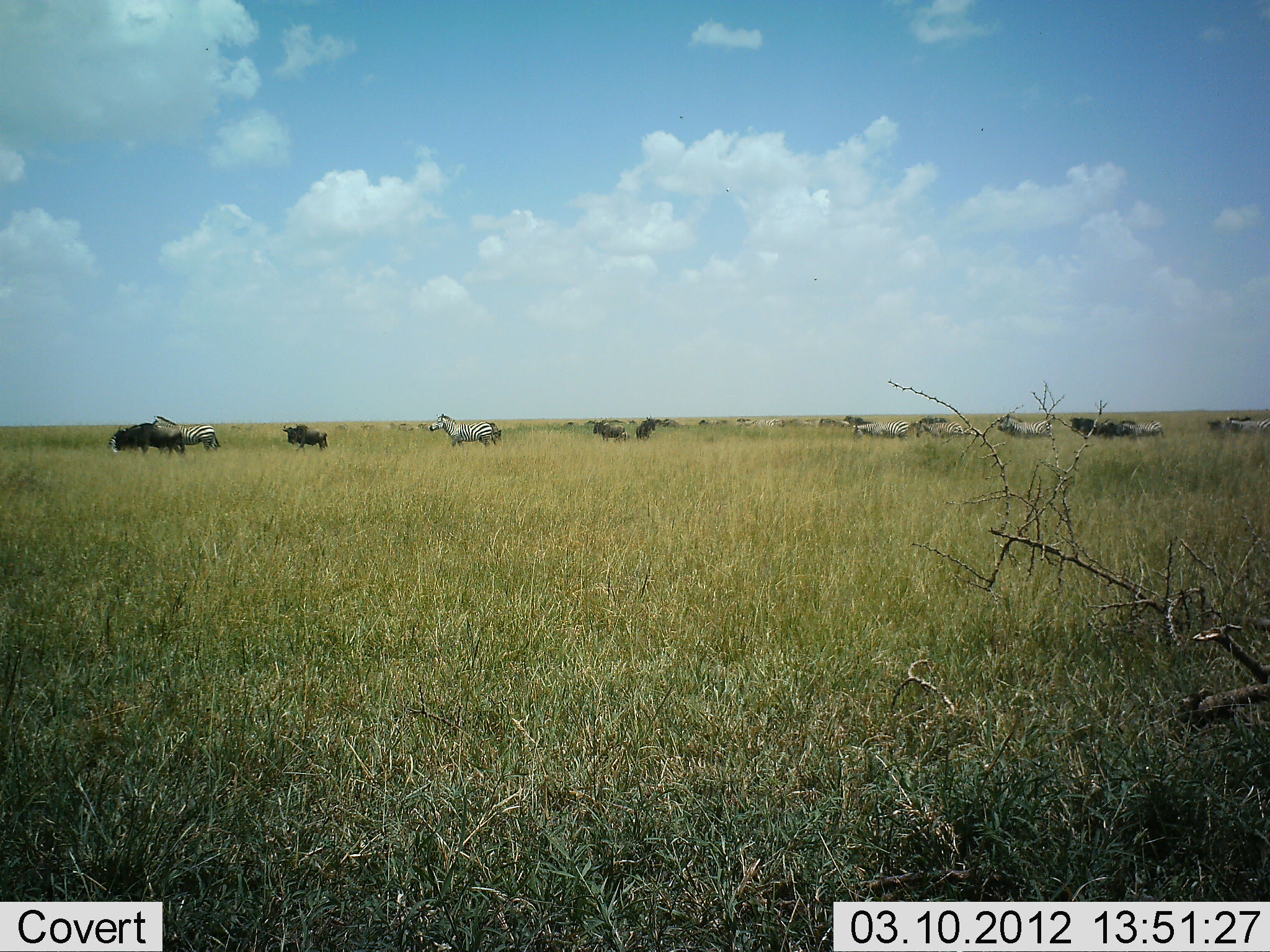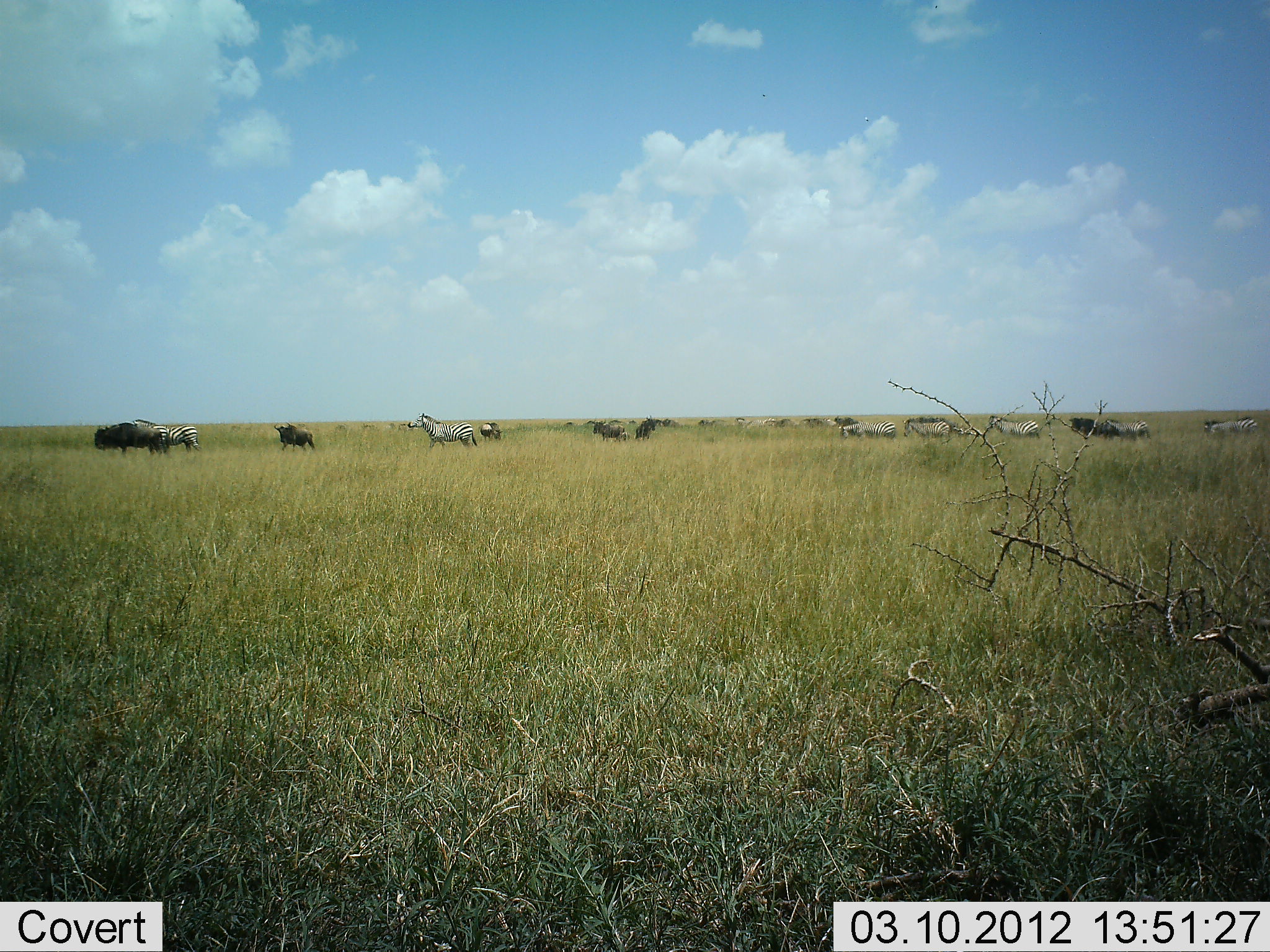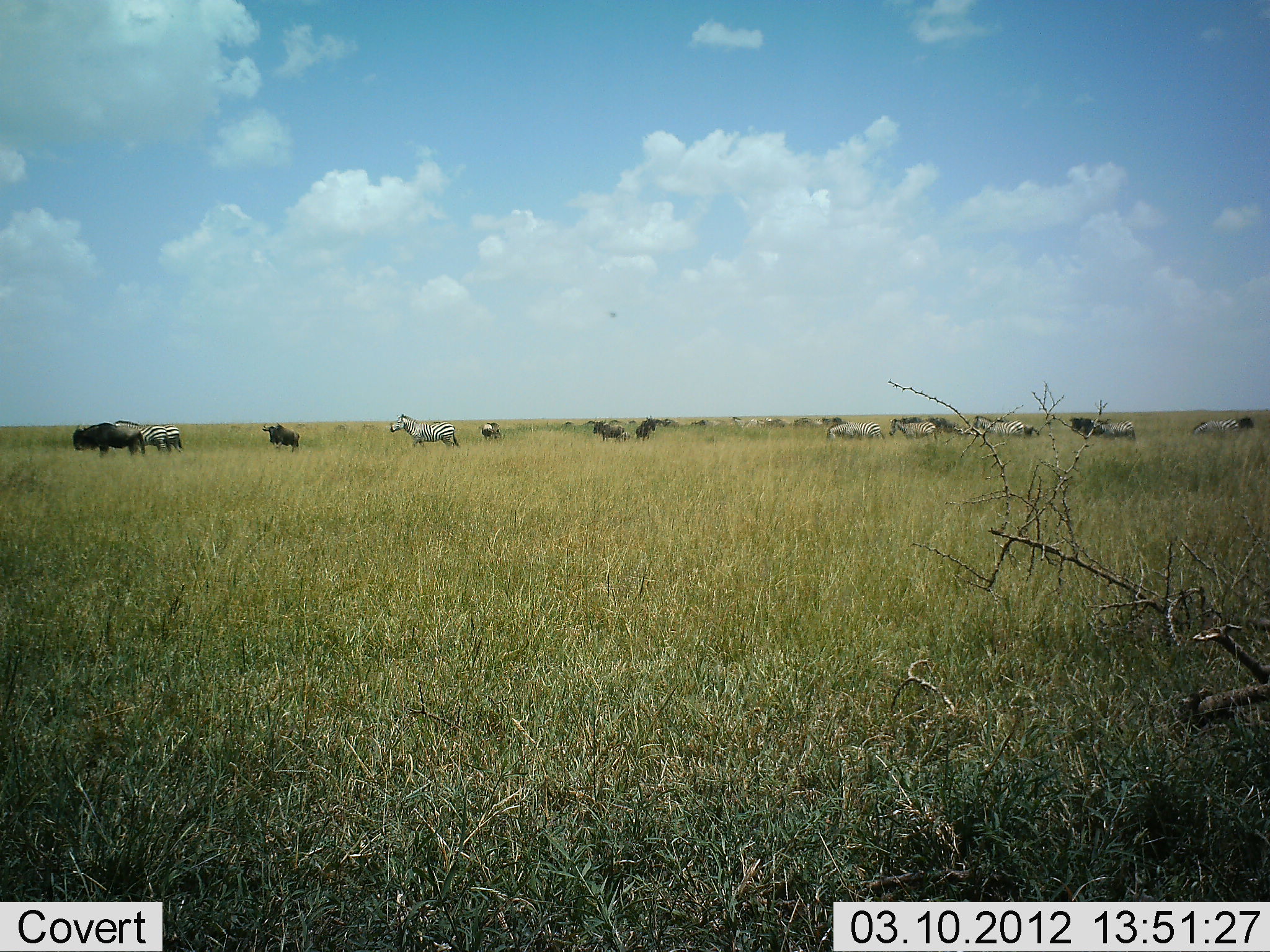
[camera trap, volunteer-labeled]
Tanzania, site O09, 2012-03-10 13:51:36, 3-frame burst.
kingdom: Animalia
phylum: Chordata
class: Mammalia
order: Artiodactyla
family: Bovidae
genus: Connochaetes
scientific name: Connochaetes taurinus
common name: blue wildebeest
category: wildebeest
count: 8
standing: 32%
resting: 0%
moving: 86%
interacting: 0%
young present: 5%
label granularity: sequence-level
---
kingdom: Animalia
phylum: Chordata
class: Mammalia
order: Perissodactyla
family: Equidae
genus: Equus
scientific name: Equus quagga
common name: plains zebra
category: zebra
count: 7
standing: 16%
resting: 0%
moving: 92%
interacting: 0%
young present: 0%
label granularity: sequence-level